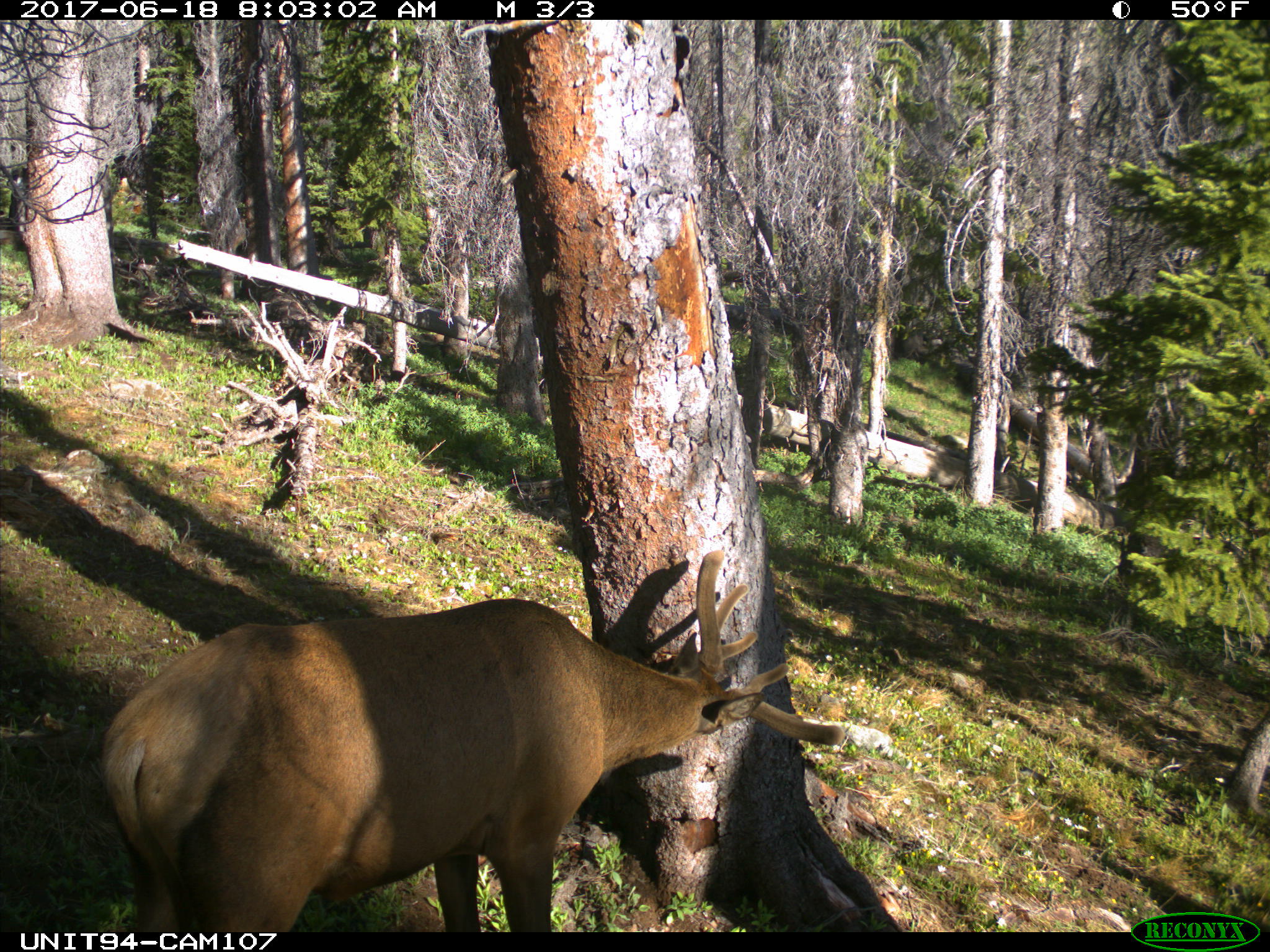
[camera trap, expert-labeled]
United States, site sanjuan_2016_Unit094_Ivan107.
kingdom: Animalia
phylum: Chordata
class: Mammalia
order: Artiodactyla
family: Cervidae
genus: Cervus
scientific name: Cervus elaphus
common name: red deer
Cervus elaphus (red deer).